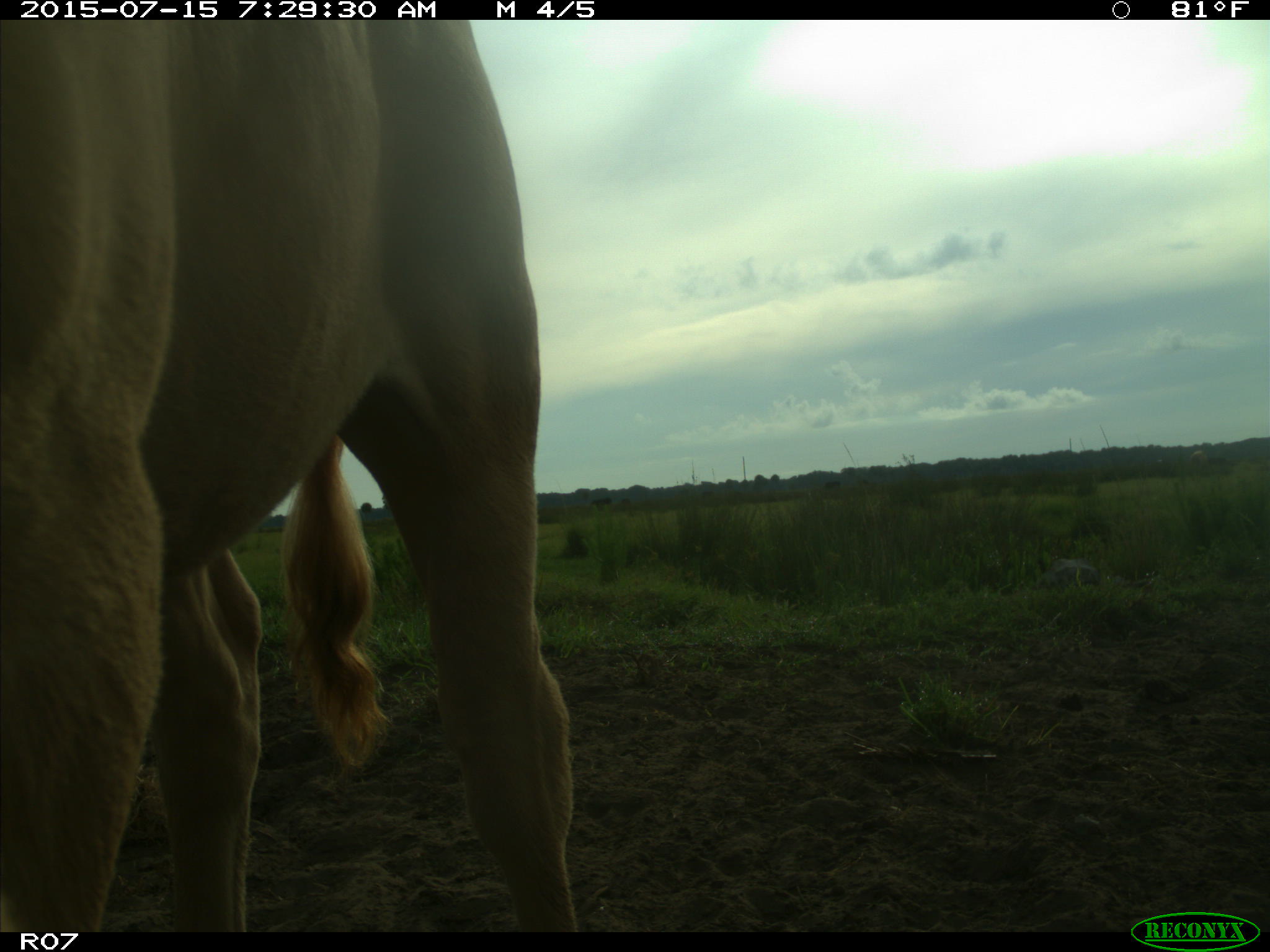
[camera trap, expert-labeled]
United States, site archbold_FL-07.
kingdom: Animalia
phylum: Chordata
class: Mammalia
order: Artiodactyla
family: Bovidae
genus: Bos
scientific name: Bos taurus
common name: domestic cow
Bos taurus (domestic cow).